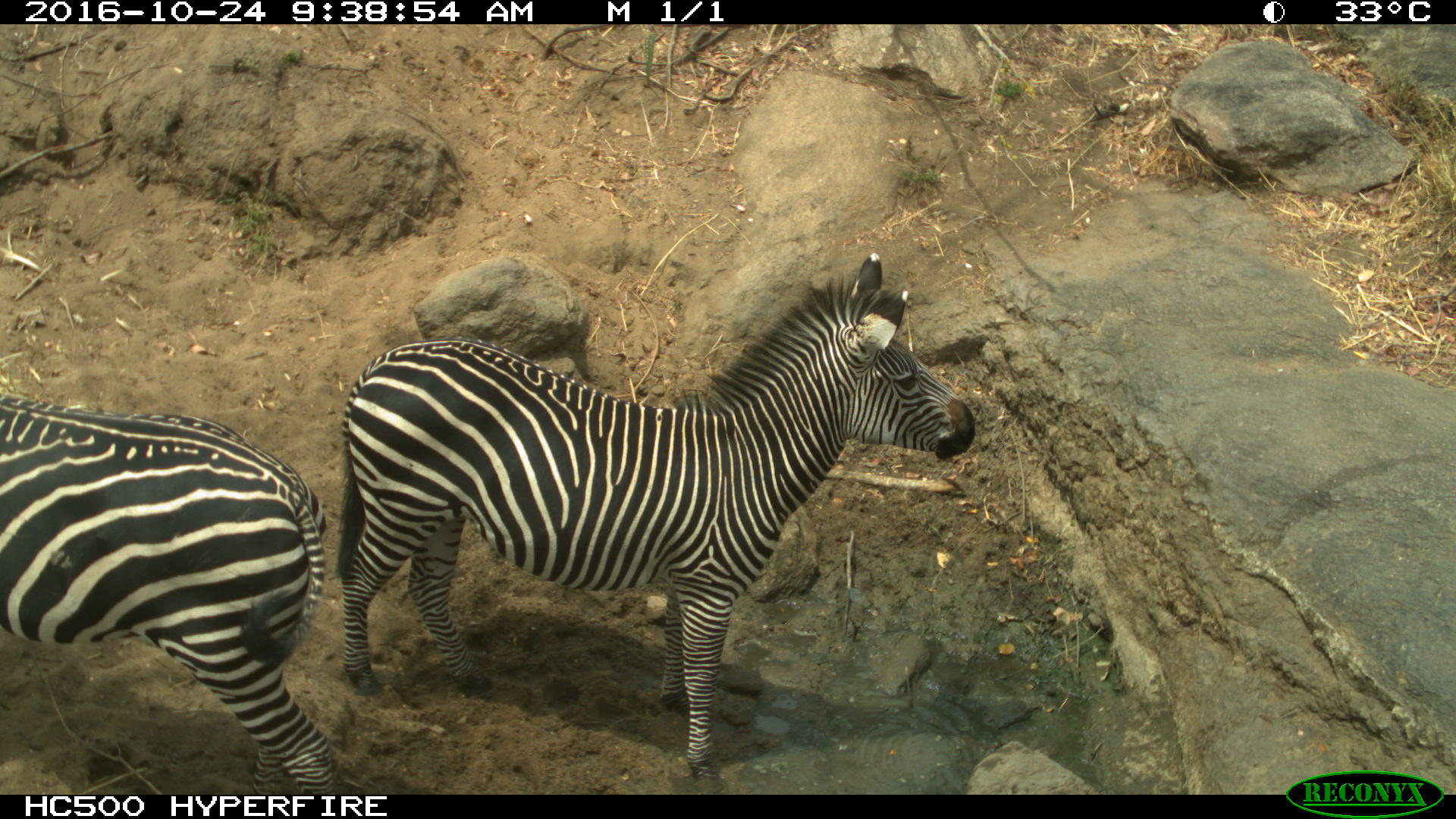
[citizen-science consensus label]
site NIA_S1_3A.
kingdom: Animalia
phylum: Chordata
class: Mammalia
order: Perissodactyla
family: Equidae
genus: Equus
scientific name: Equus quagga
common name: plains zebra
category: zebraplains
Zebraplains (plains zebra) (Equus quagga), count 2. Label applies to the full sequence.